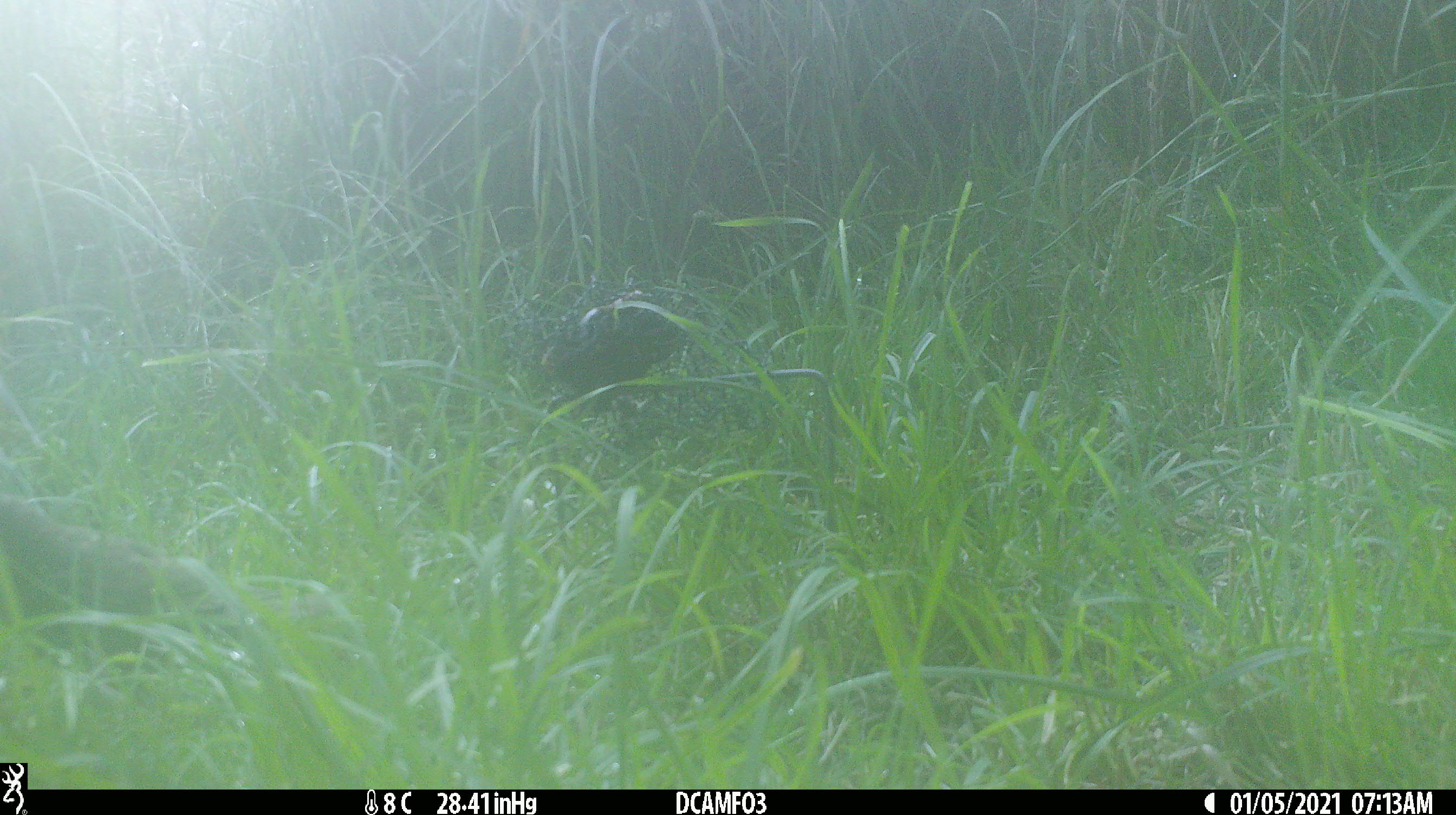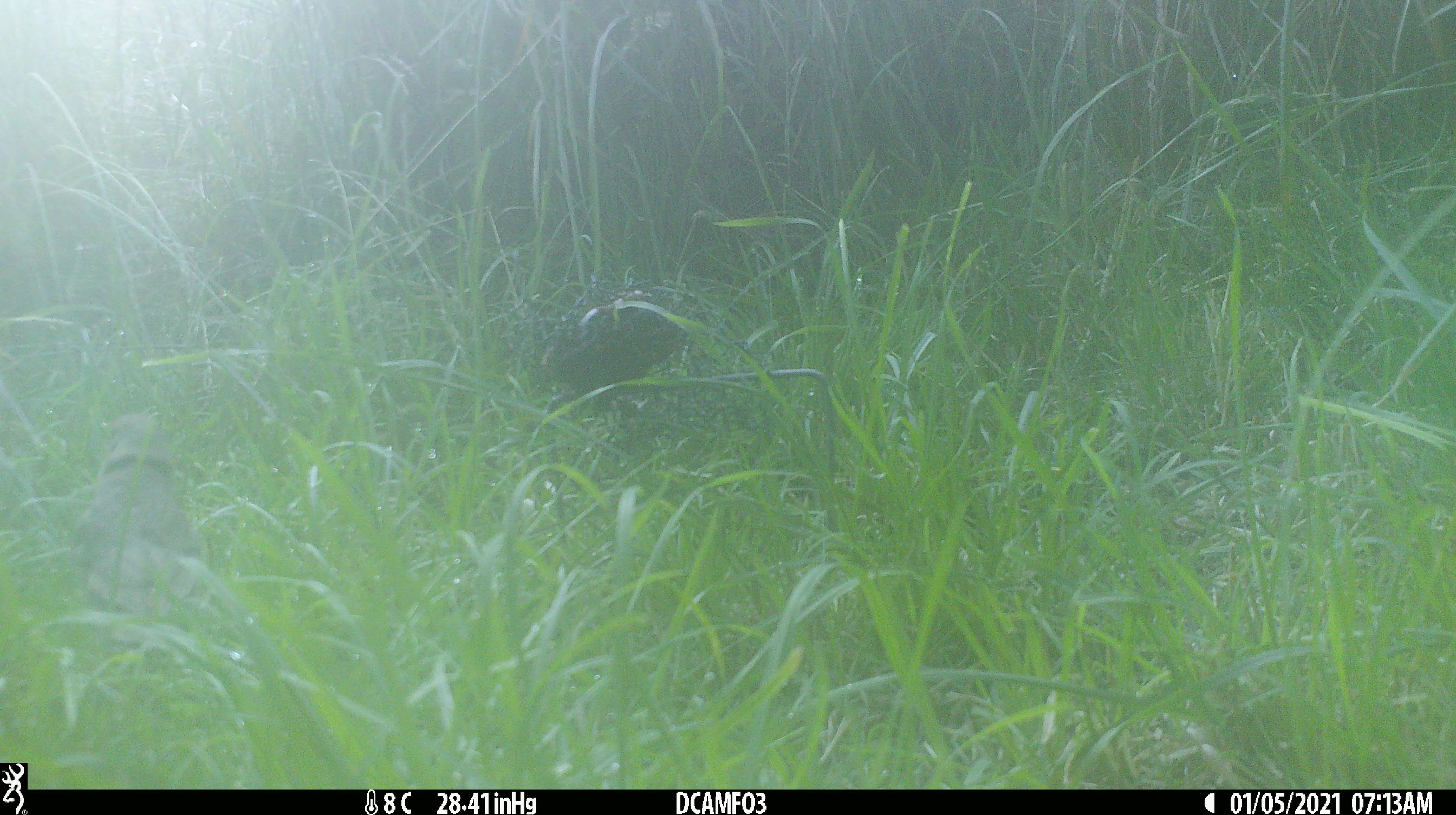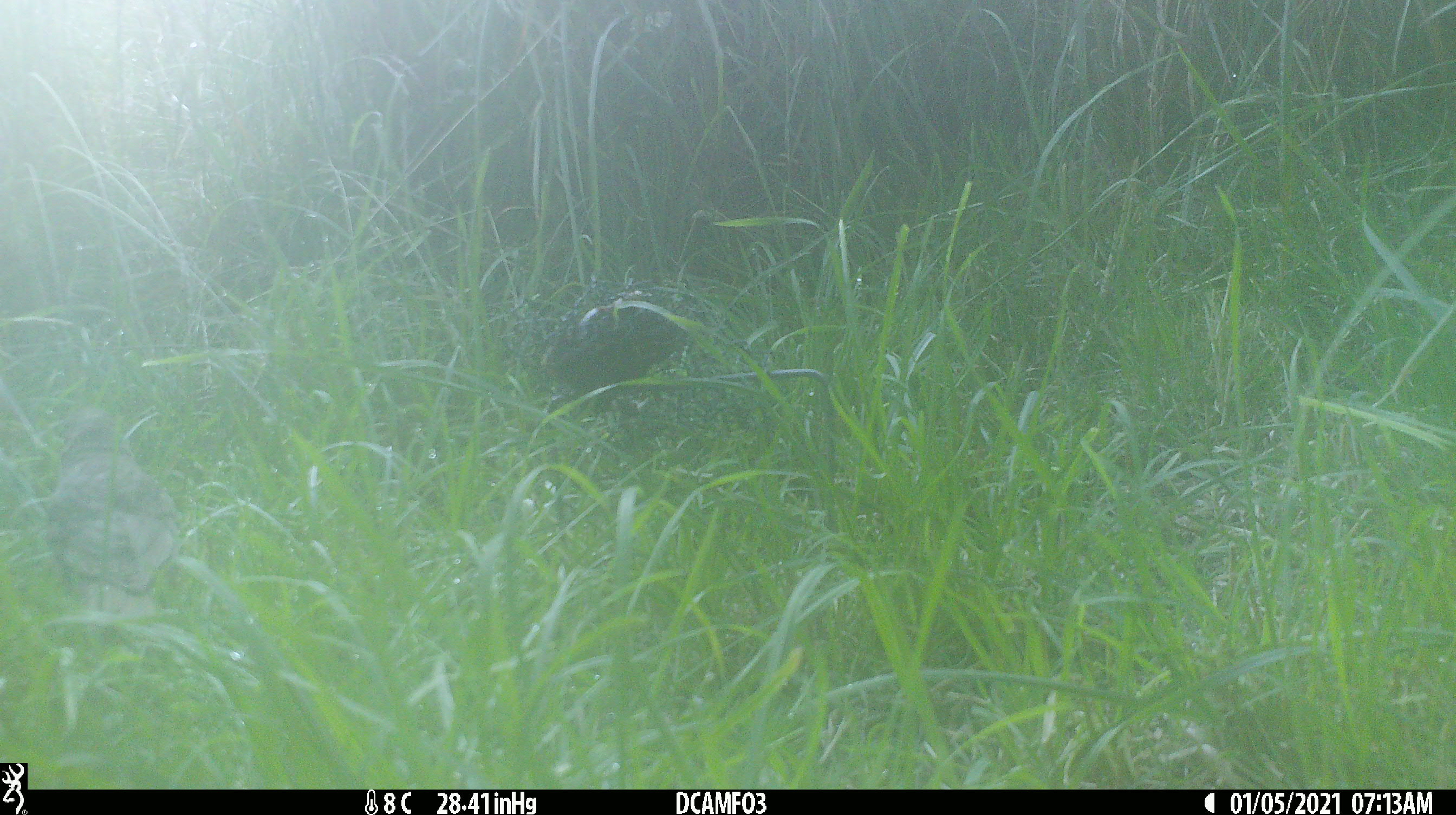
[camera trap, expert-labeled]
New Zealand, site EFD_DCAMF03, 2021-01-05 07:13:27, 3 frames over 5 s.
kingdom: Animalia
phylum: Chordata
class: Aves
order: Passeriformes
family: Turdidae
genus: Turdus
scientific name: Turdus philomelos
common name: song thrush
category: thrush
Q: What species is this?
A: Thrush (song thrush) (Turdus philomelos).